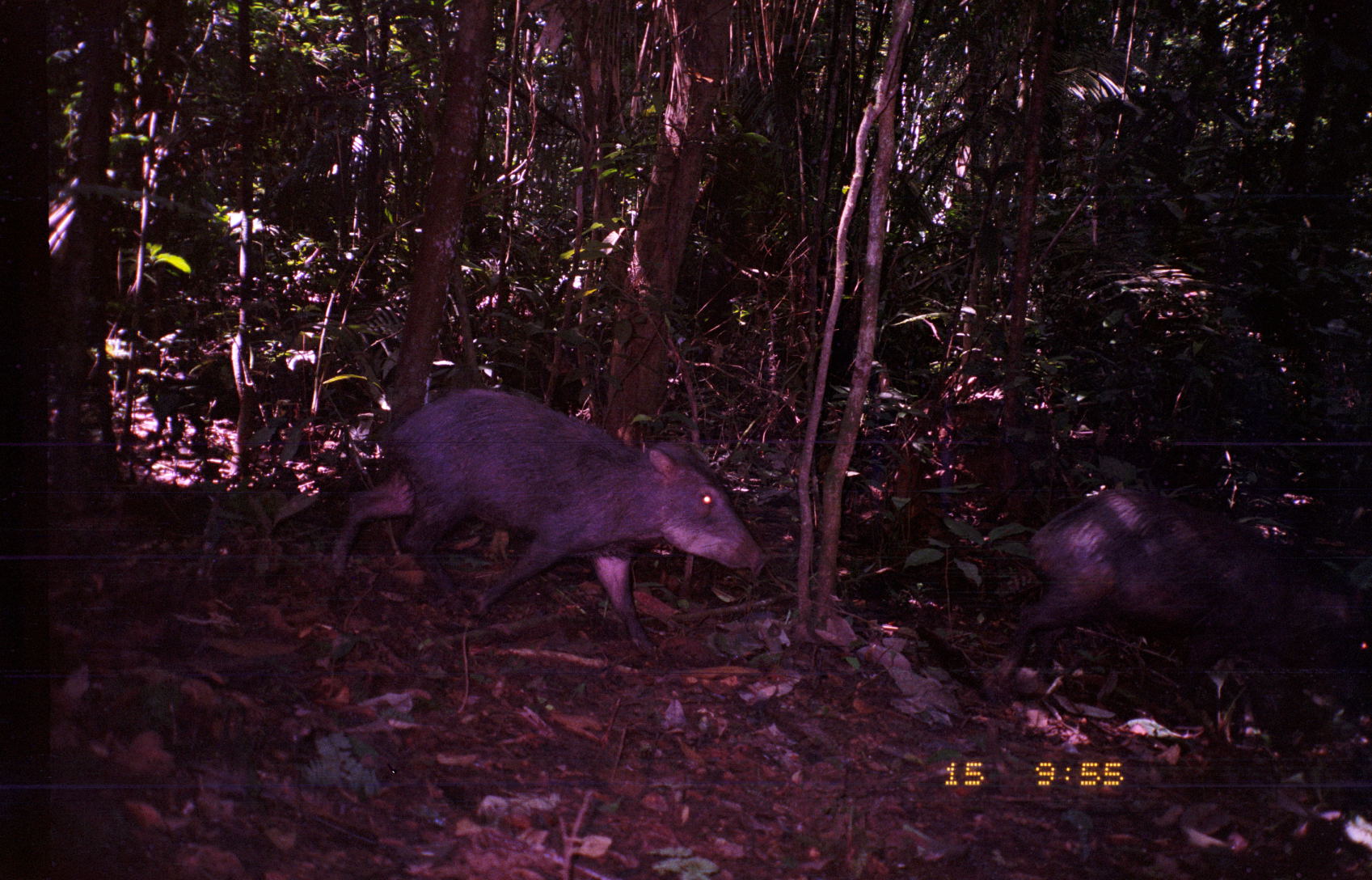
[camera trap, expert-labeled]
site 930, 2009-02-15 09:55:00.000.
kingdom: Animalia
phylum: Chordata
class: Mammalia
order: Artiodactyla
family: Tayassuidae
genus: Tayassu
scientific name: Tayassu pecari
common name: white-lipped peccary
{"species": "Tayassu pecari (white-lipped peccary)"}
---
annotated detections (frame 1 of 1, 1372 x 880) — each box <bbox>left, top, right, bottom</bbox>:
tayassu pecari: <bbox>330, 388, 767, 651</bbox>; <bbox>985, 488, 1370, 700</bbox>